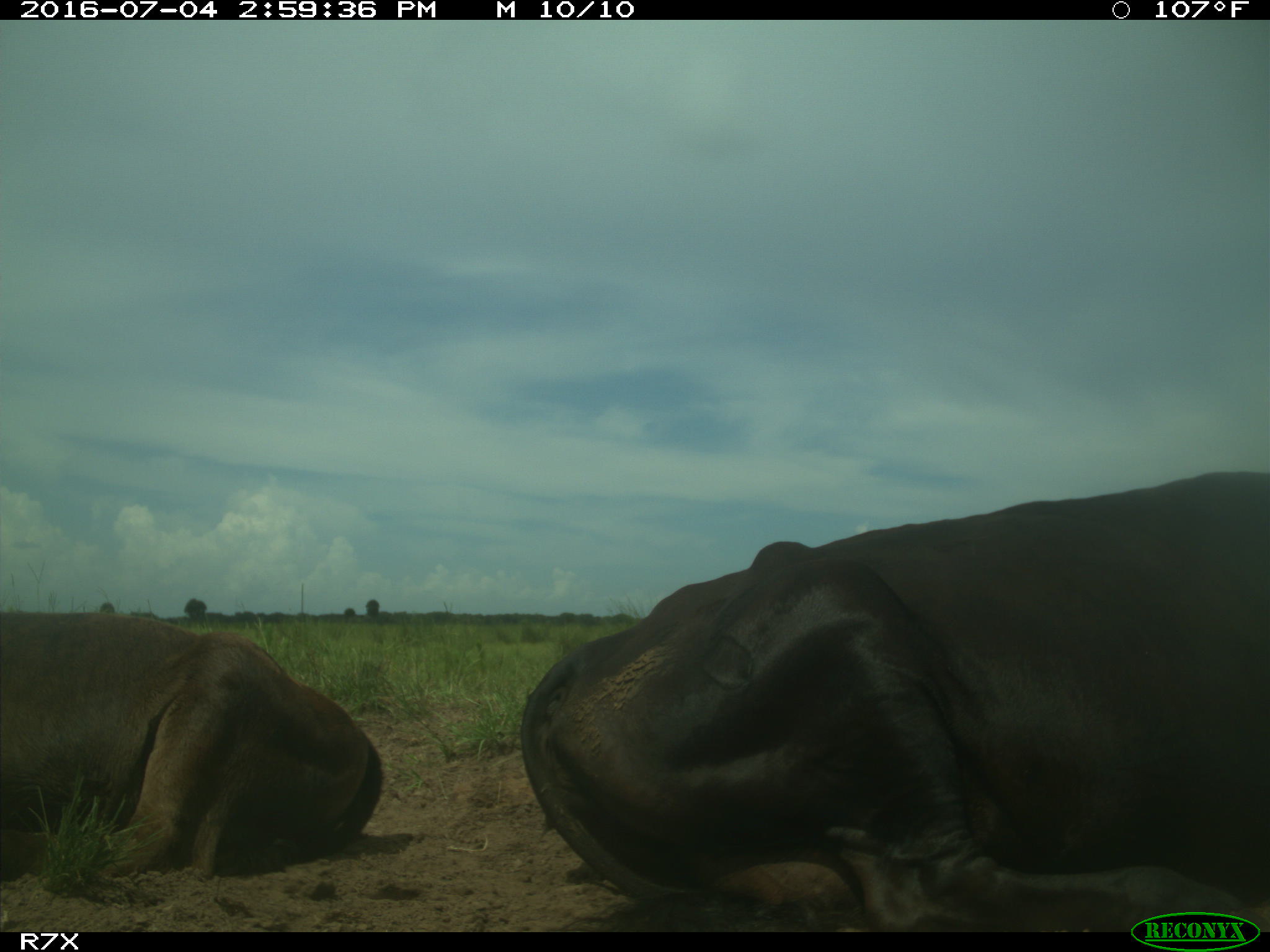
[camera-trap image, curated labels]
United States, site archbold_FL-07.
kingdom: Animalia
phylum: Chordata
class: Mammalia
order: Artiodactyla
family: Bovidae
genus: Bos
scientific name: Bos taurus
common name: domestic cow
Bos taurus (domestic cow).